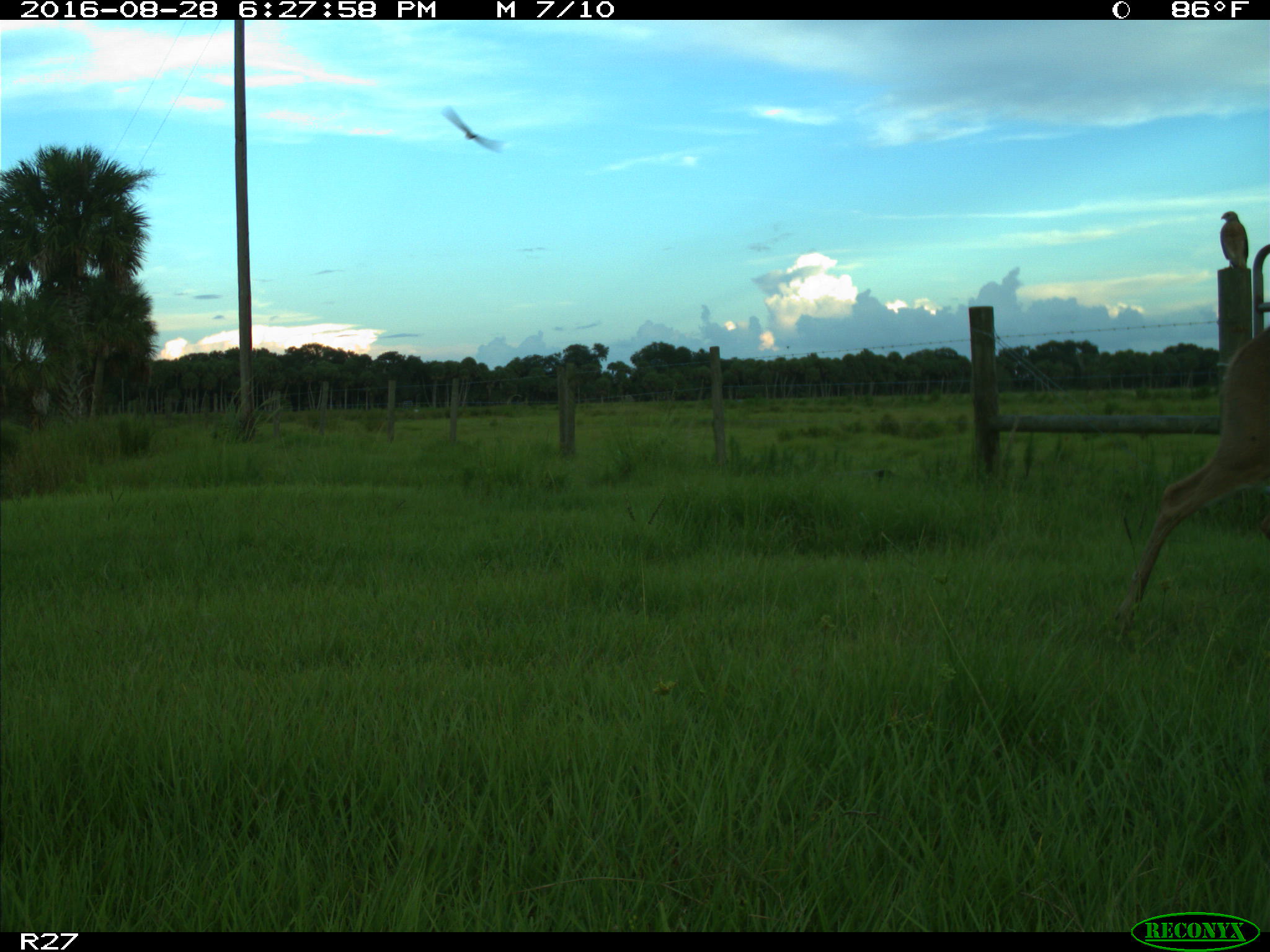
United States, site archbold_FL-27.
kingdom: Animalia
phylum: Chordata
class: Mammalia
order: Artiodactyla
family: Cervidae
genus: Odocoileus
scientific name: Odocoileus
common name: deer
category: unidentified deer